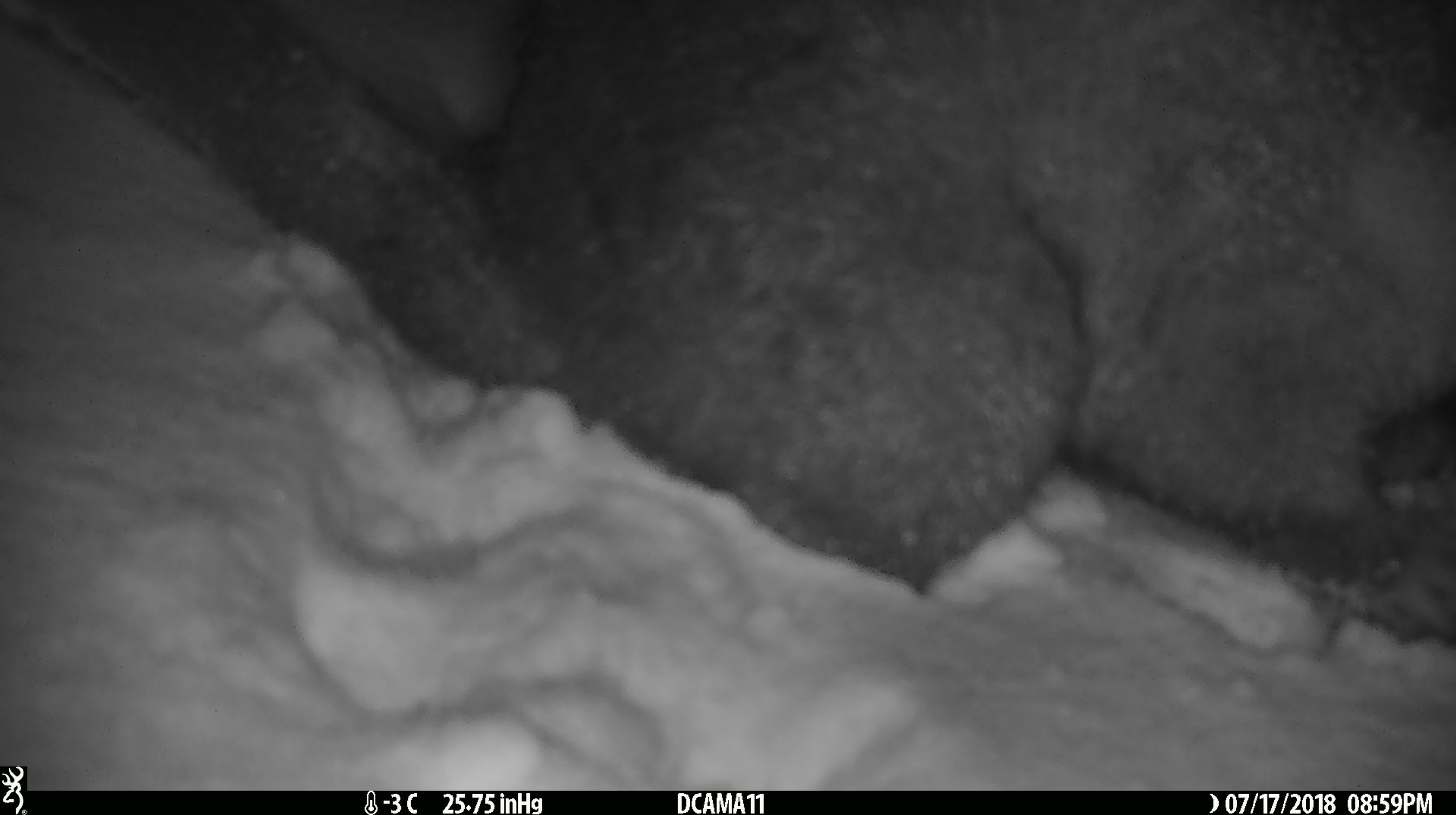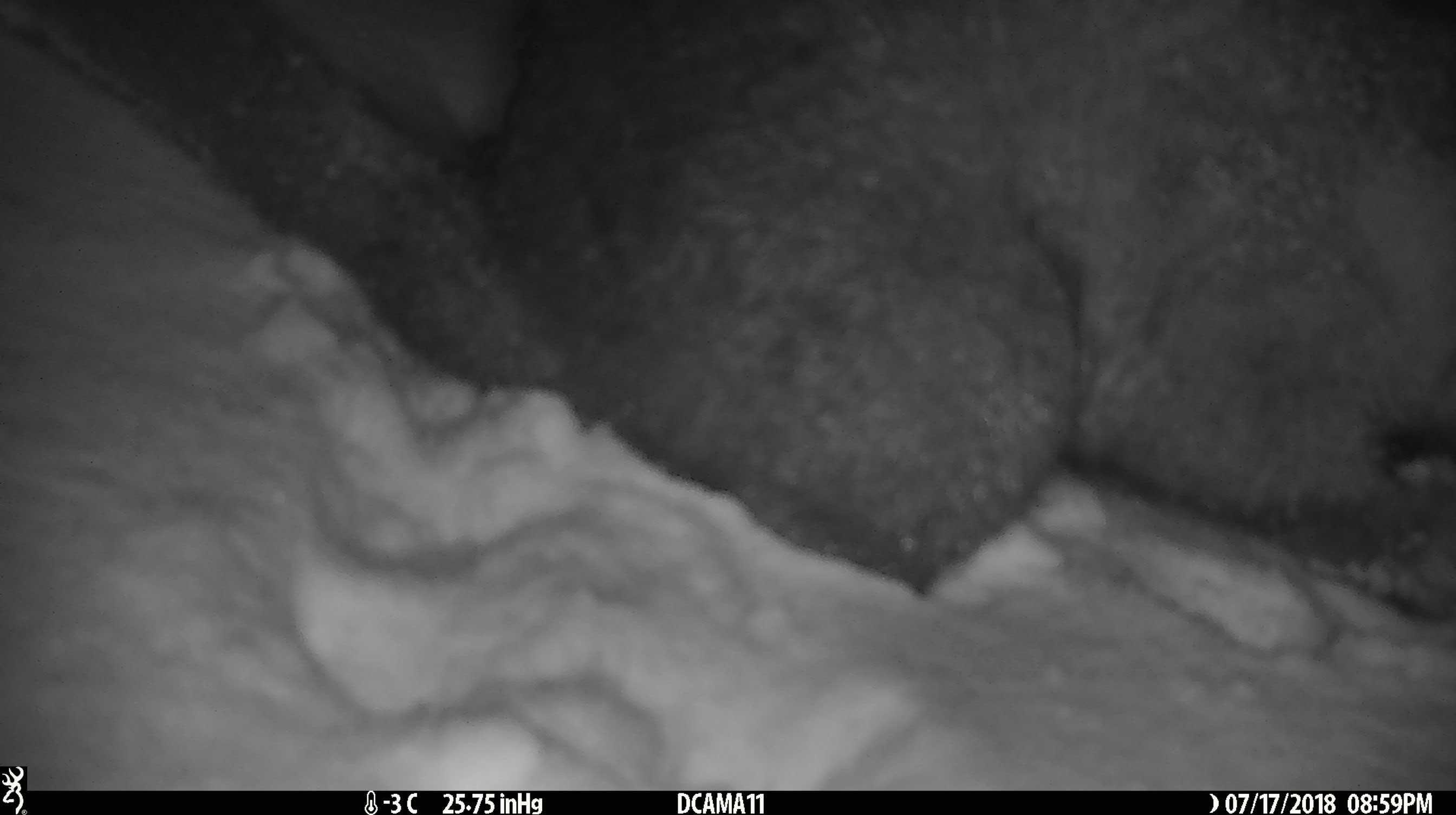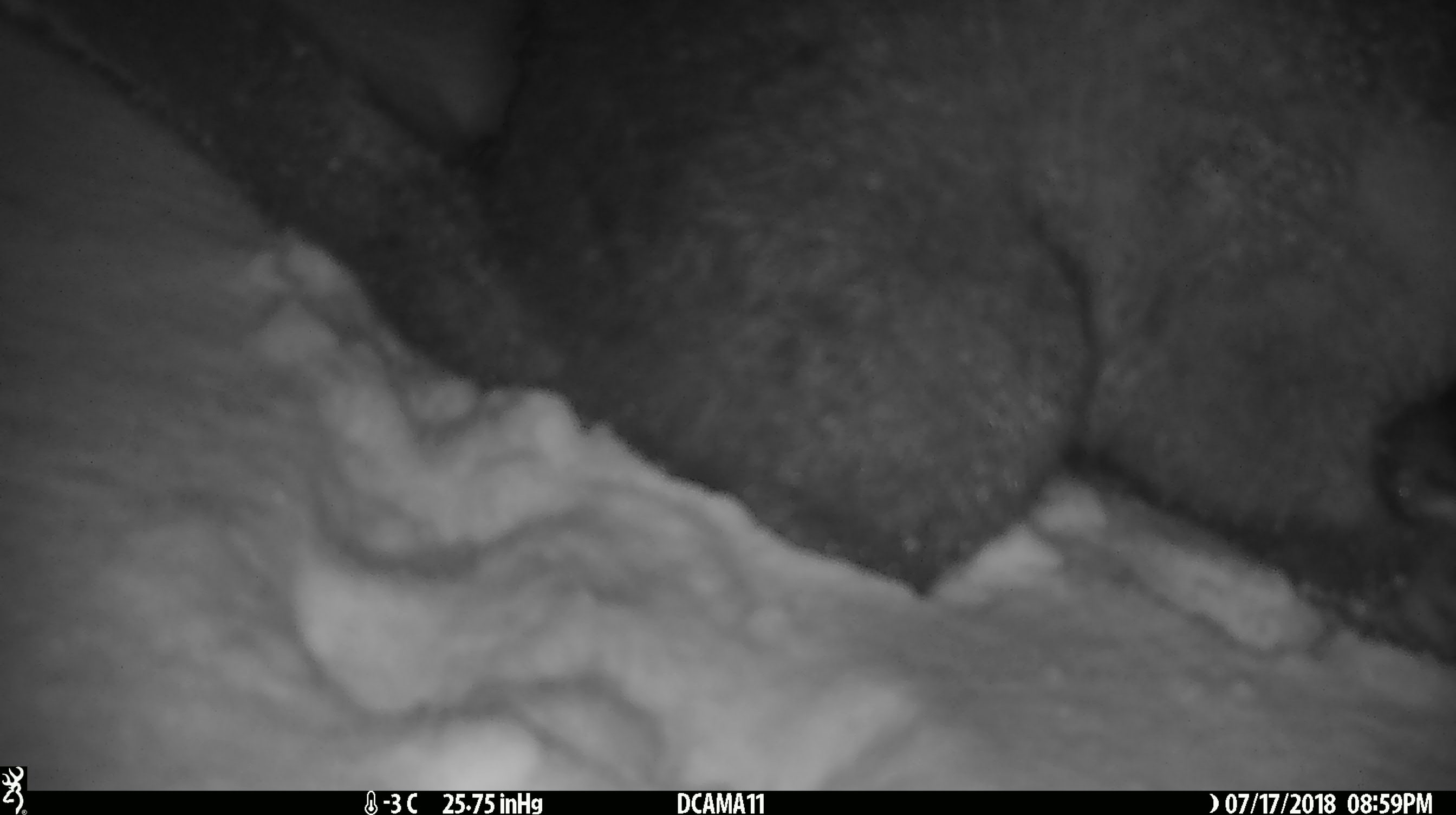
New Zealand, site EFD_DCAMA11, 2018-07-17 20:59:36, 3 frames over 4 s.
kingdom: Animalia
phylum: Chordata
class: Mammalia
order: Diprotodontia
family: Phalangeridae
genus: Trichosurus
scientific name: Trichosurus vulpecula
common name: common brushtail possum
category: possum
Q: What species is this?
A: Possum (common brushtail possum) (Trichosurus vulpecula).